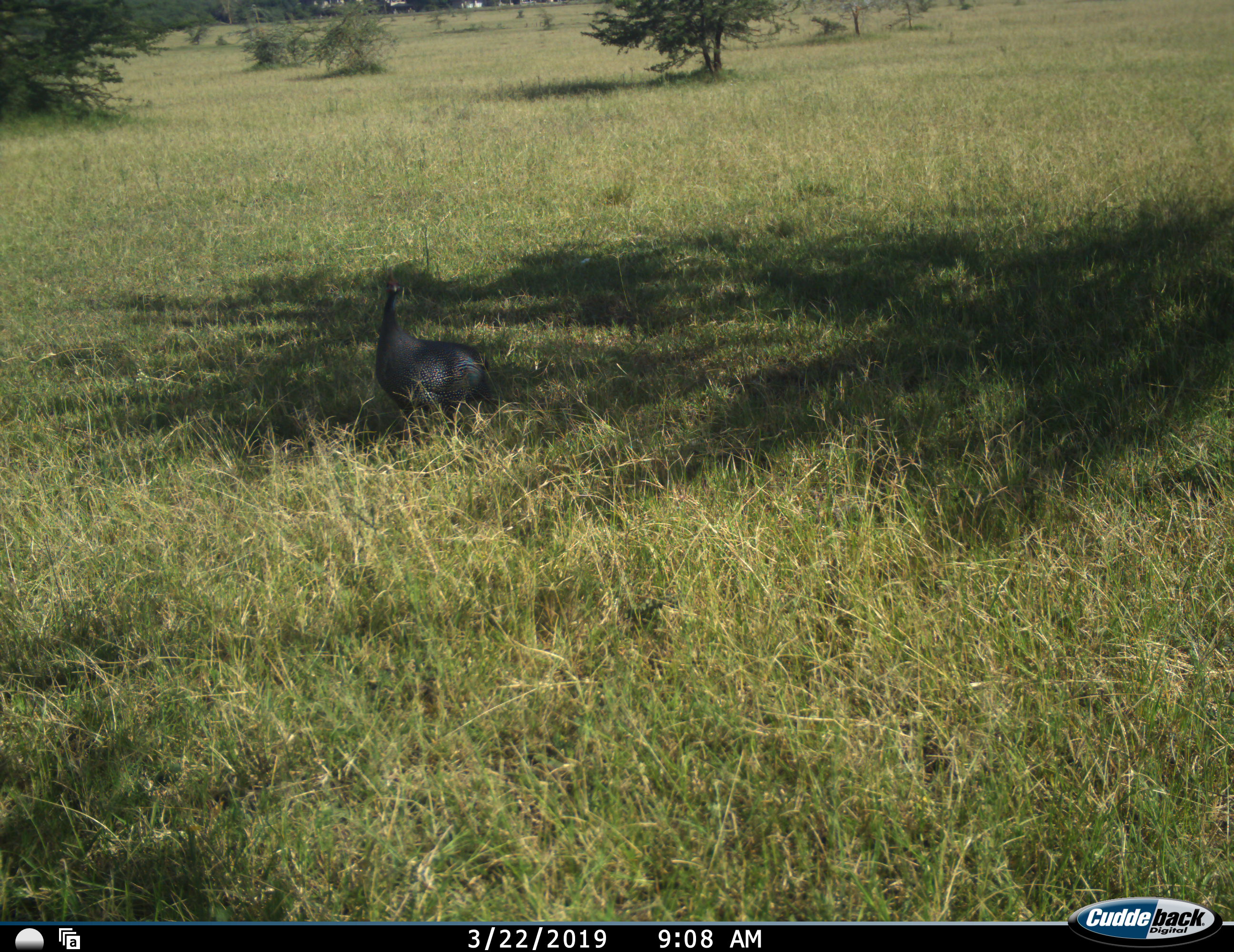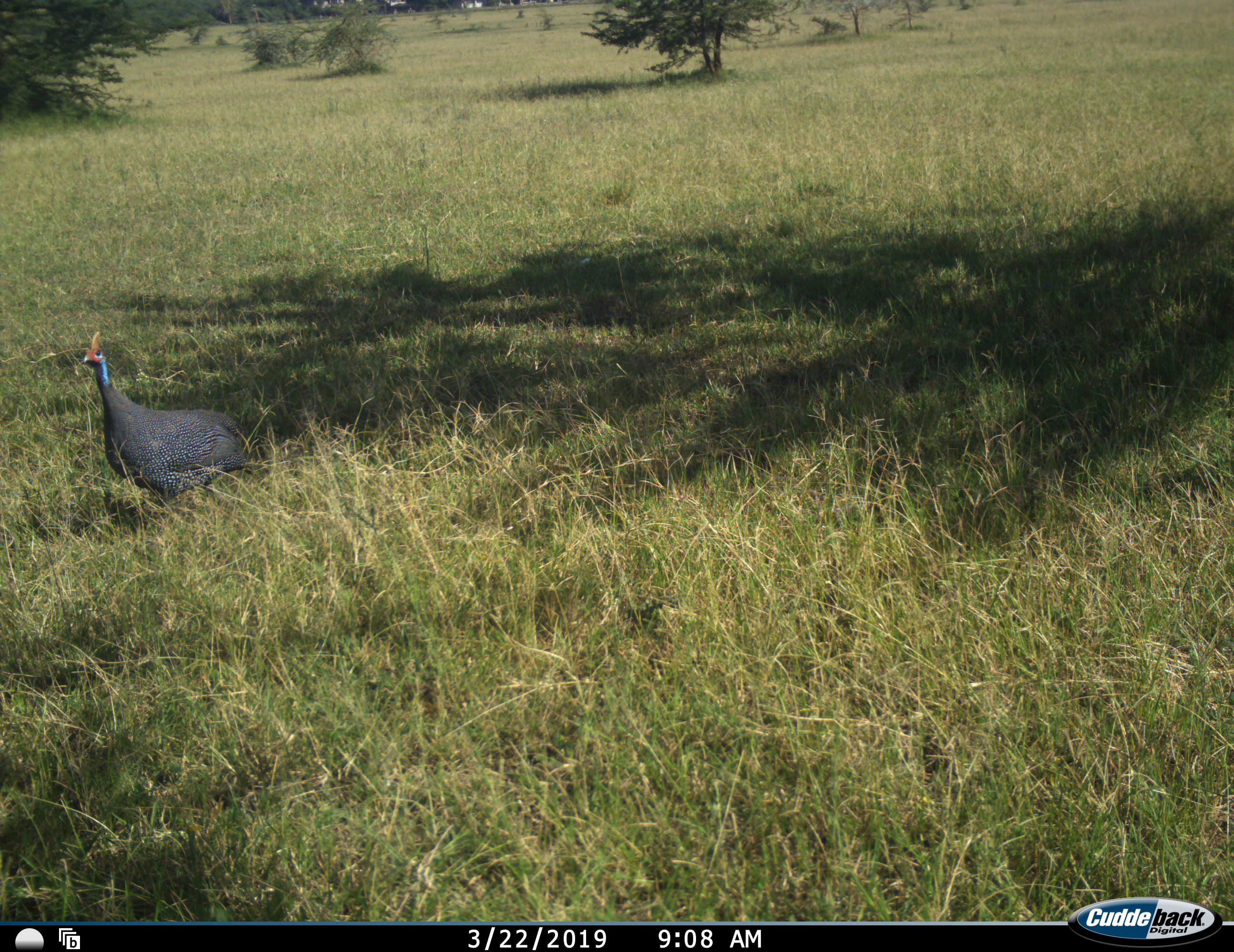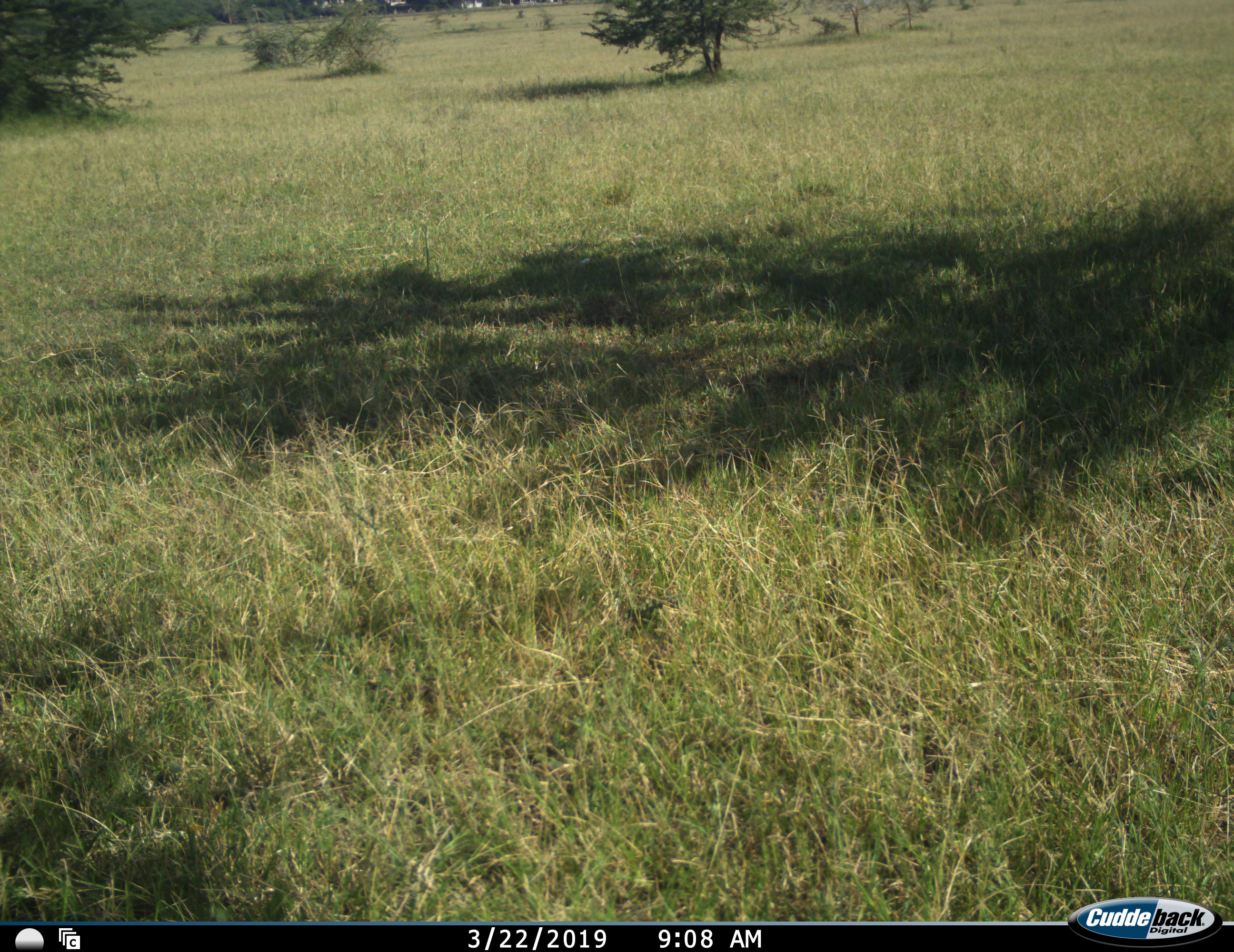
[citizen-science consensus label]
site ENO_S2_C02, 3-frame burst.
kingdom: Animalia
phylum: Chordata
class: Aves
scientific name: Aves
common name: bird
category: birdother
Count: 1.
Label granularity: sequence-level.